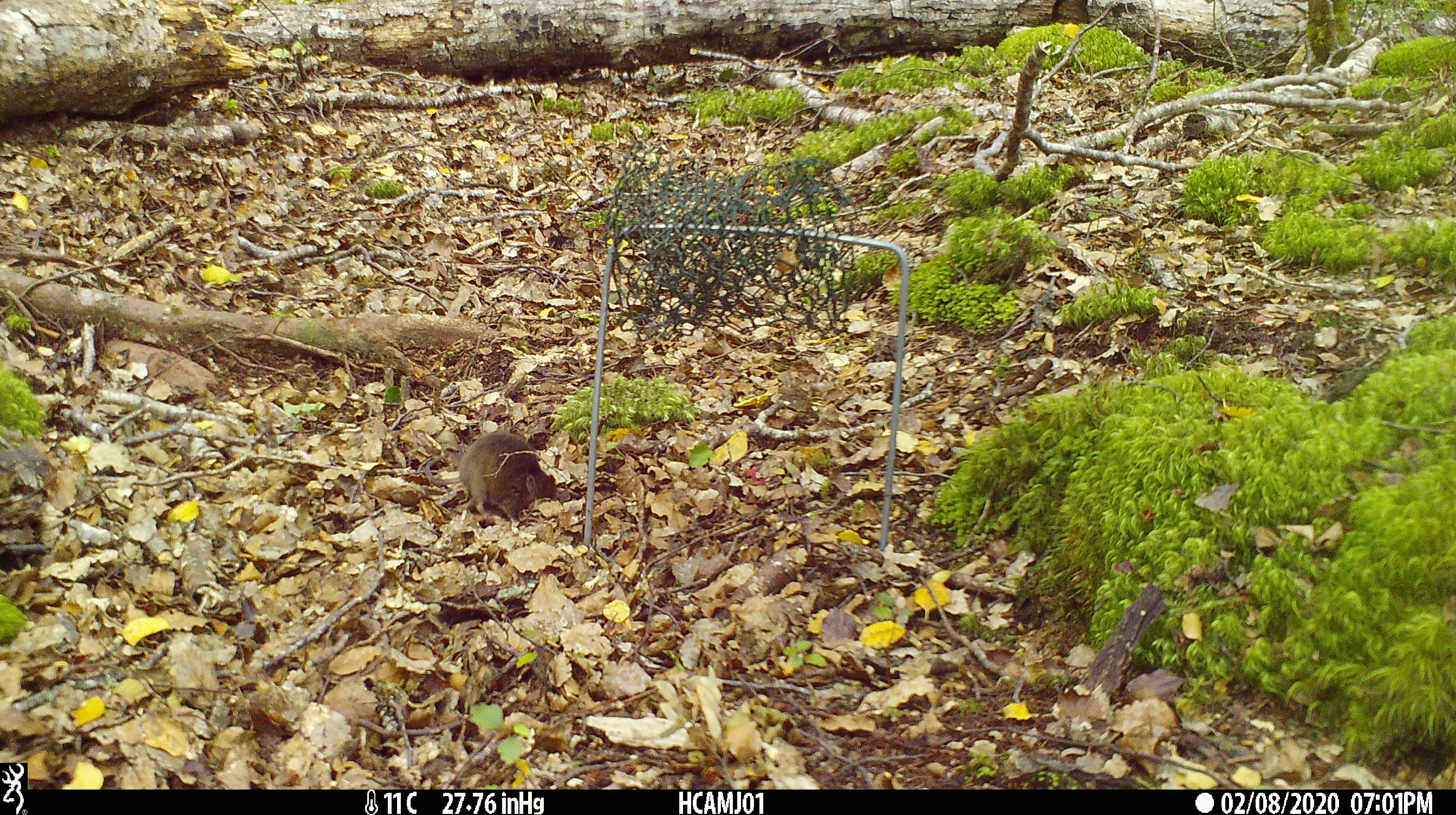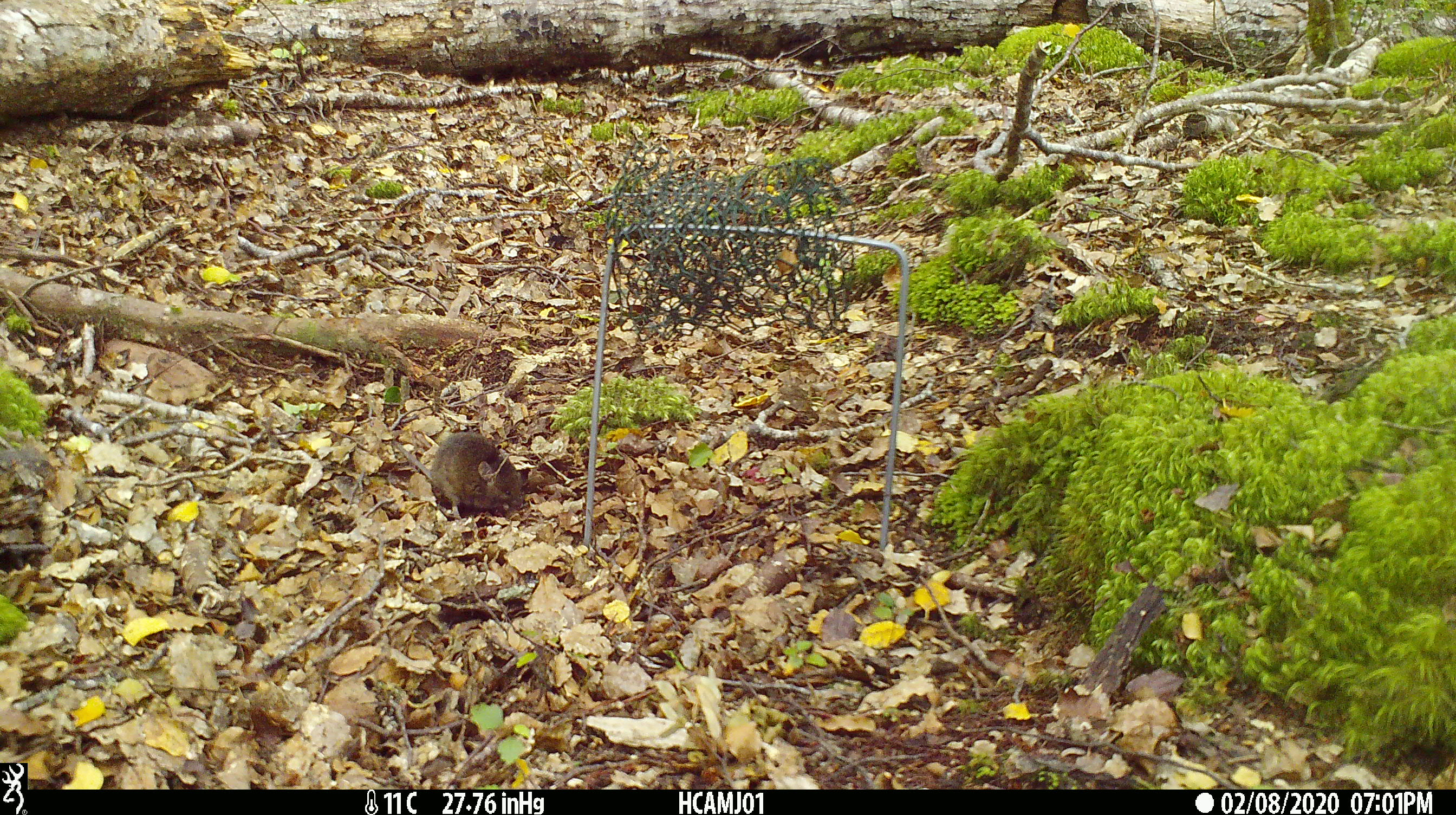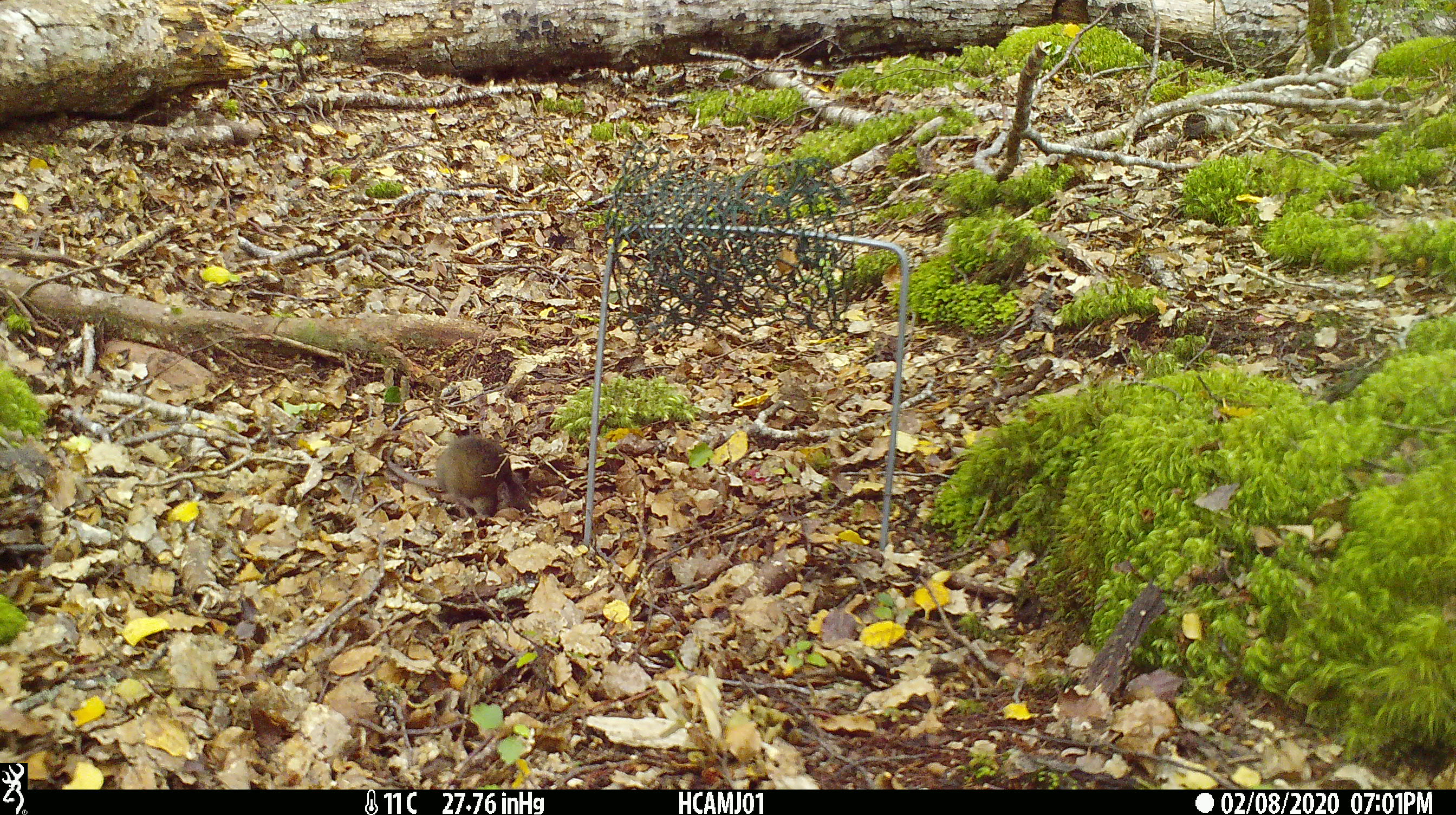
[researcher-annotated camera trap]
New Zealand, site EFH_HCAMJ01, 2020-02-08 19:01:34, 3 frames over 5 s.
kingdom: Animalia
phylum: Chordata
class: Mammalia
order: Rodentia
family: Muridae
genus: Mus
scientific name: Mus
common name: mouse